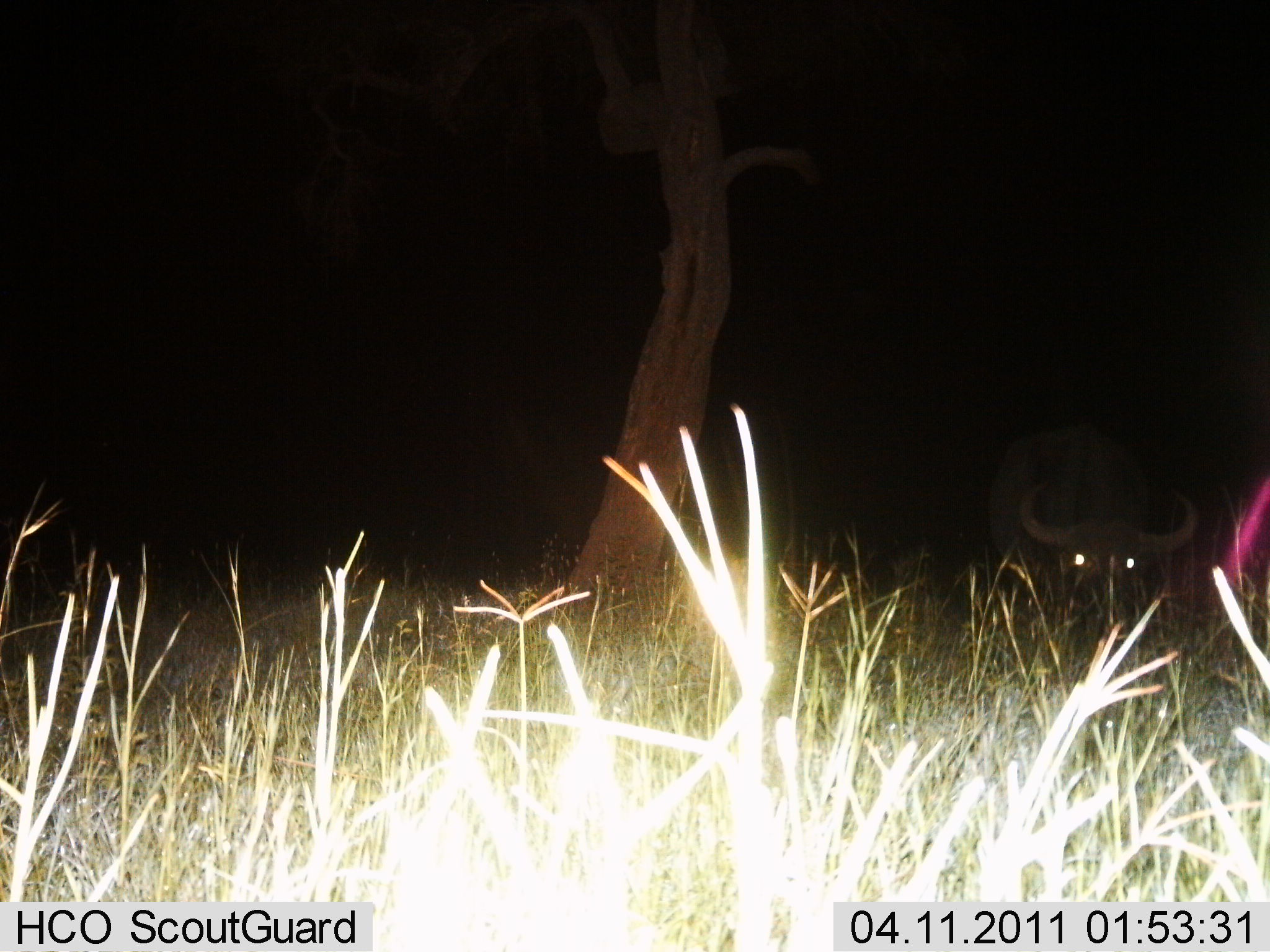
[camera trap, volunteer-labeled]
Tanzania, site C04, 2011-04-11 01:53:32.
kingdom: Animalia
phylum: Chordata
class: Mammalia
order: Artiodactyla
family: Bovidae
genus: Syncerus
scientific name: Syncerus caffer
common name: cape buffalo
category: buffalo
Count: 1.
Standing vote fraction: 64%.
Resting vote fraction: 18%.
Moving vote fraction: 0%.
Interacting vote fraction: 0%.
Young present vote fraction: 0%.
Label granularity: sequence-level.